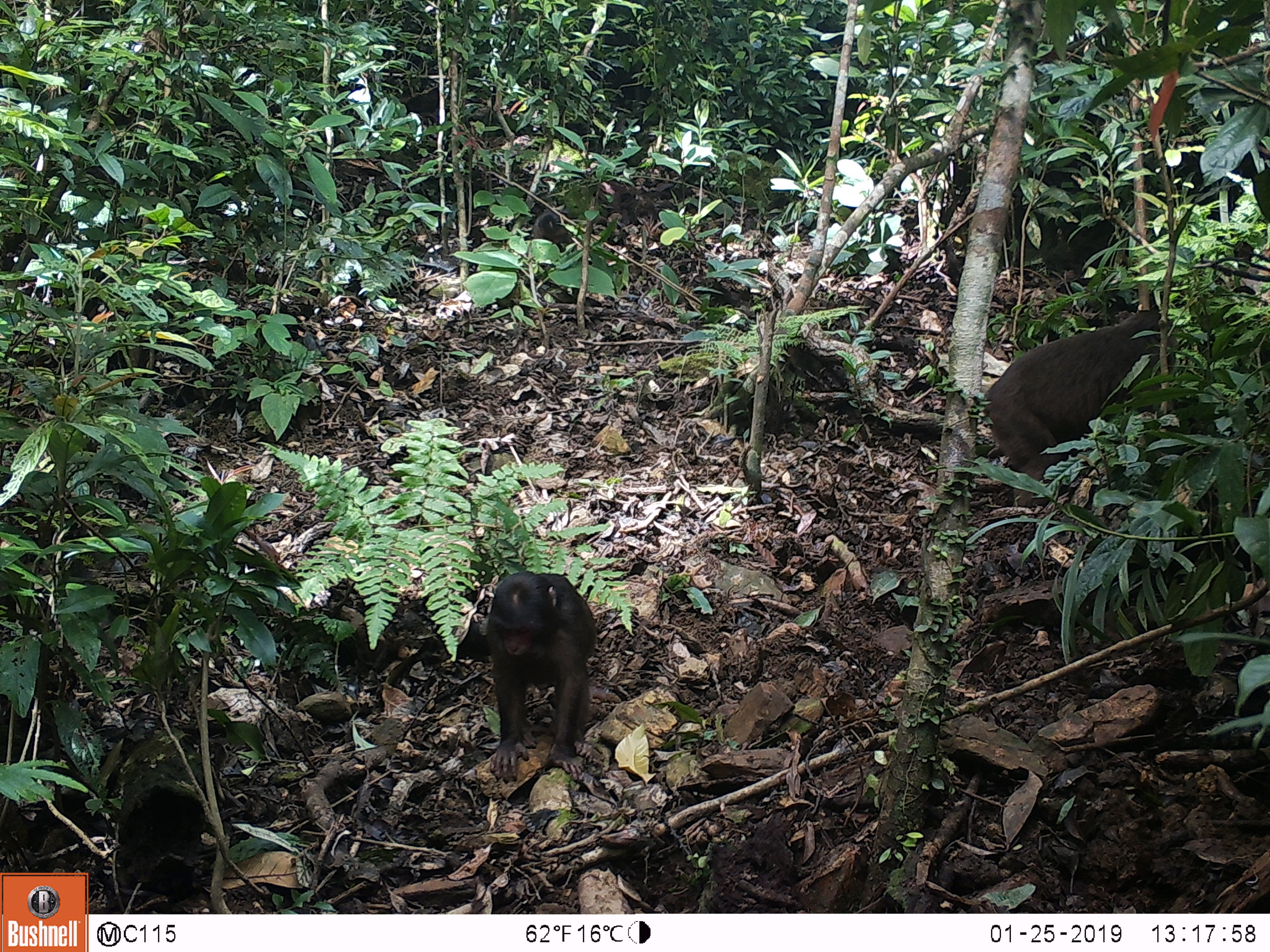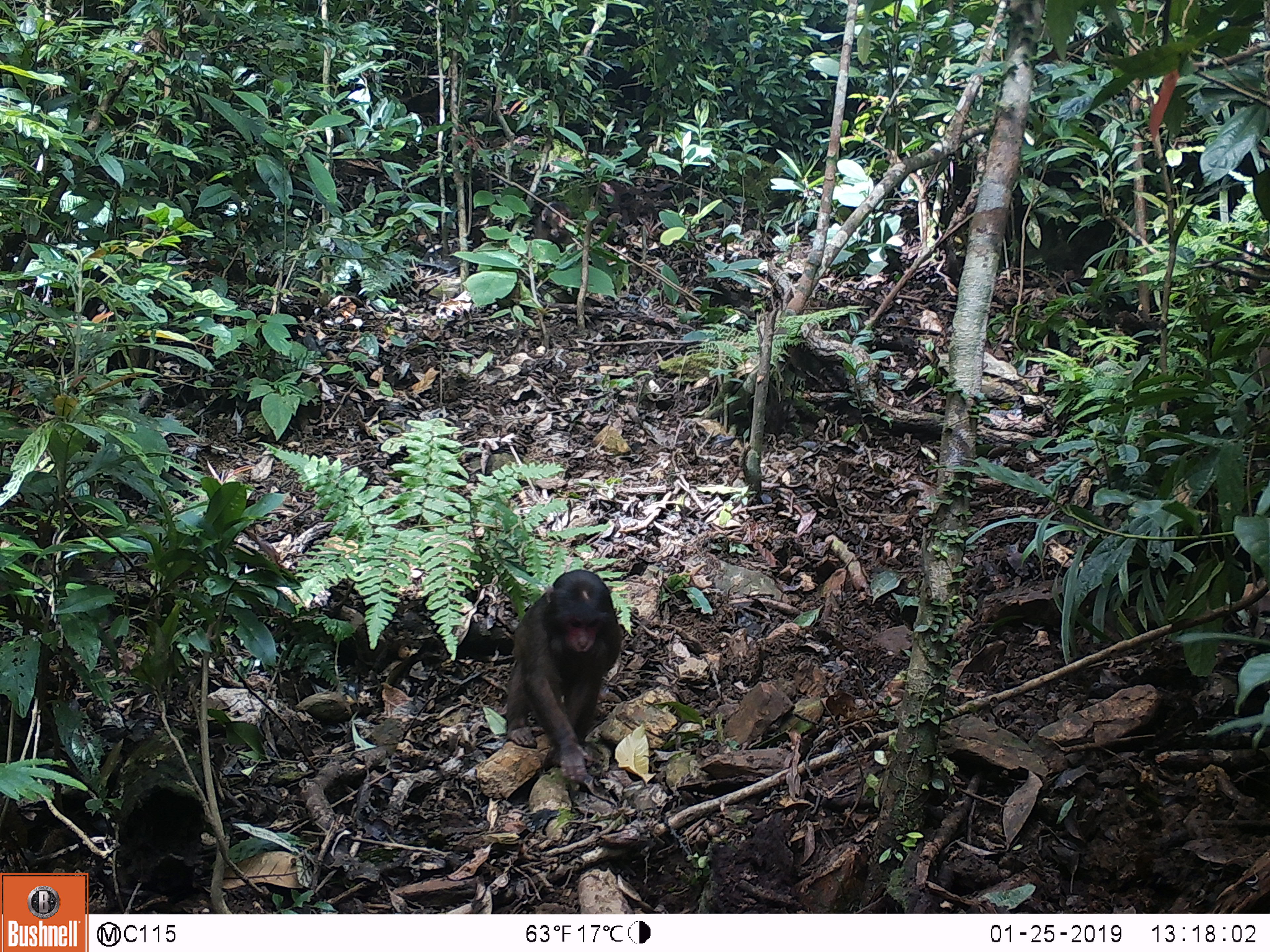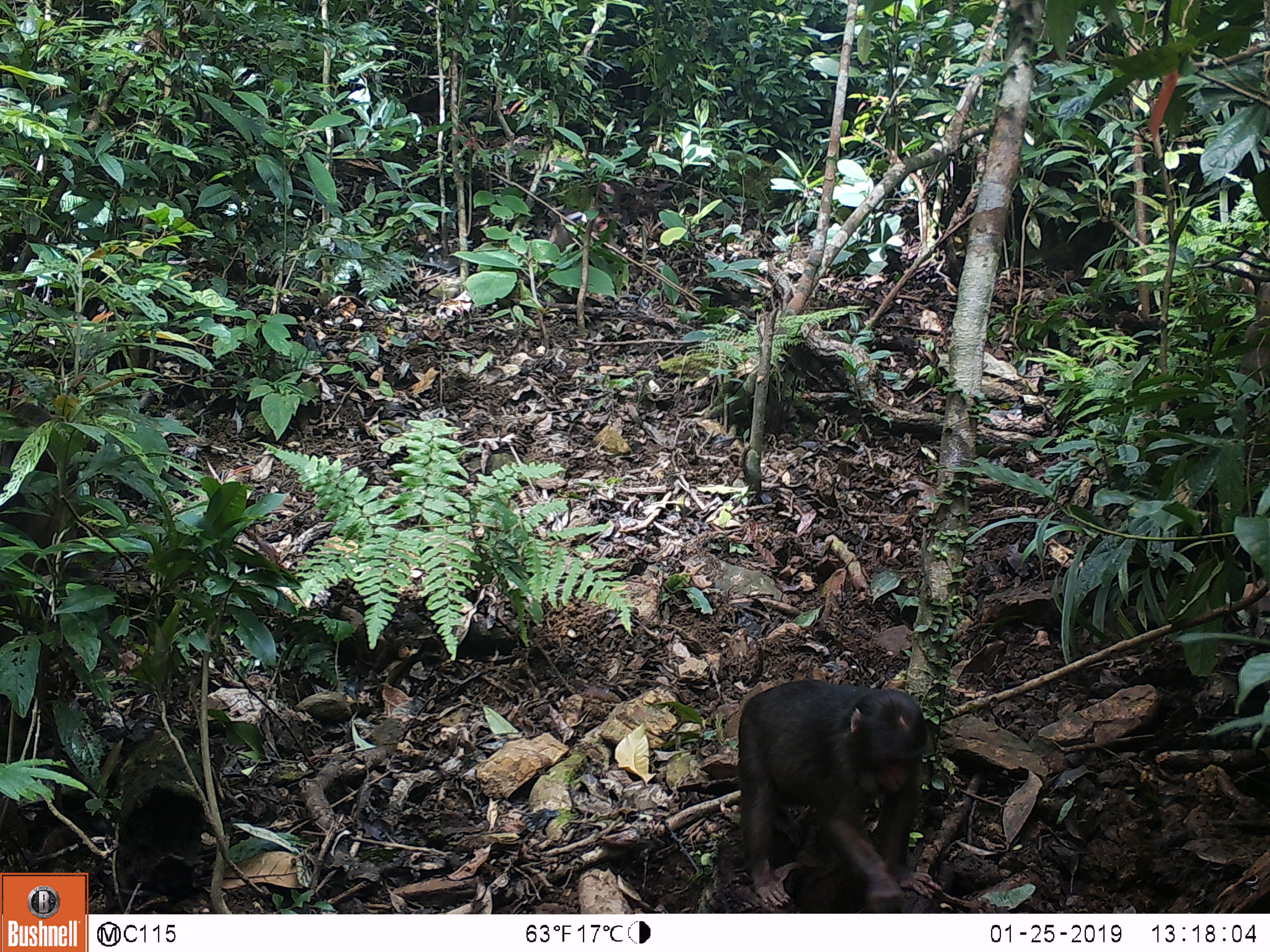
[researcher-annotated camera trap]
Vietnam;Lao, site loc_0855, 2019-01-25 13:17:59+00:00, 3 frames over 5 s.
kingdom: Animalia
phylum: Chordata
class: Mammalia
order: Primates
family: Cercopithecidae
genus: Macaca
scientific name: Macaca arctoides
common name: stump-tailed macaque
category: stump tailed macaque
Stump tailed macaque (stump-tailed macaque) (Macaca arctoides). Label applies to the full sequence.